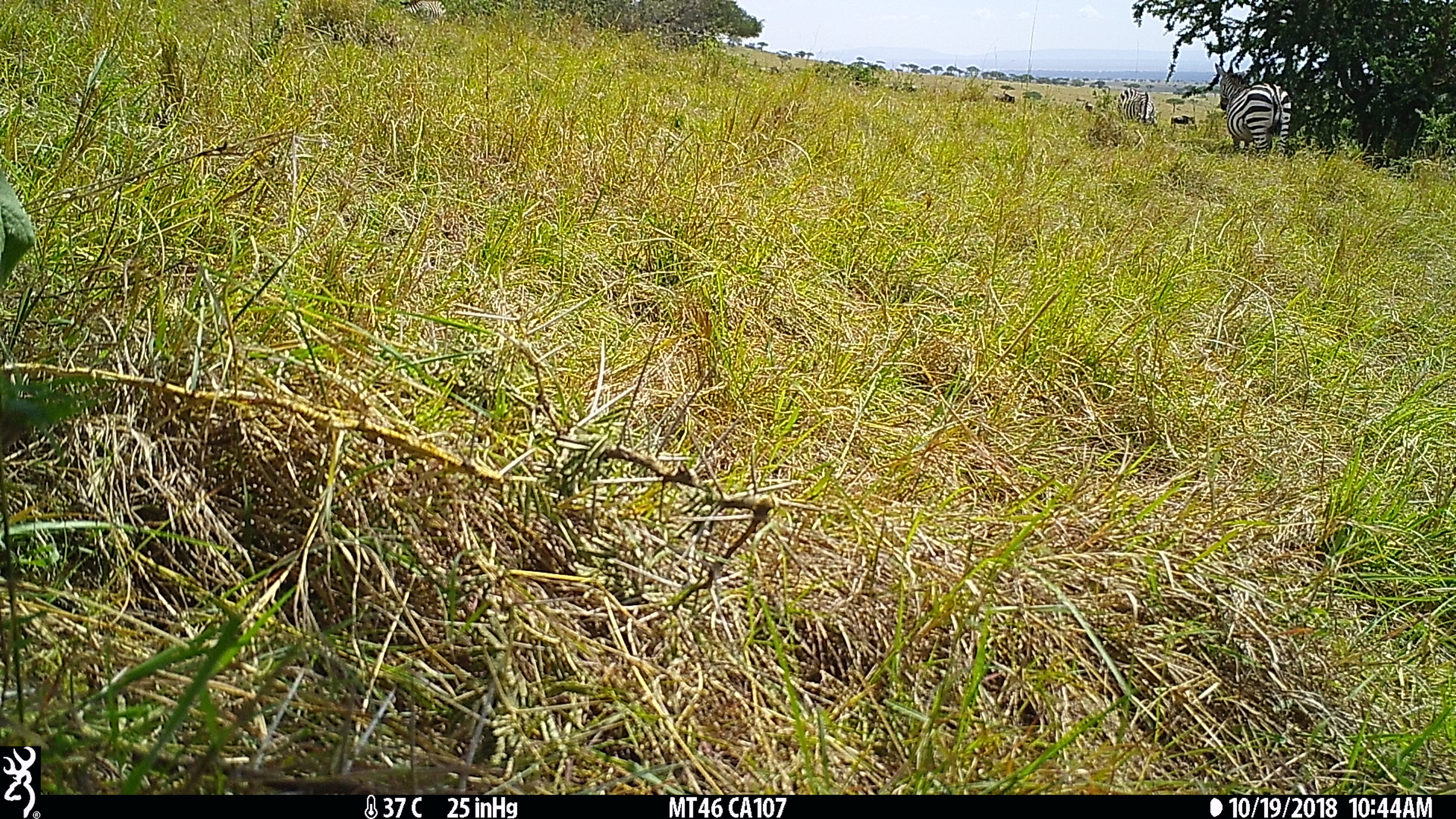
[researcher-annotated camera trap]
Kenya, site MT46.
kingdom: Animalia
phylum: Chordata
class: Mammalia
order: Perissodactyla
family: Equidae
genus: Equus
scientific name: Equus quagga burchellii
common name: burchell's zebra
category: zebra